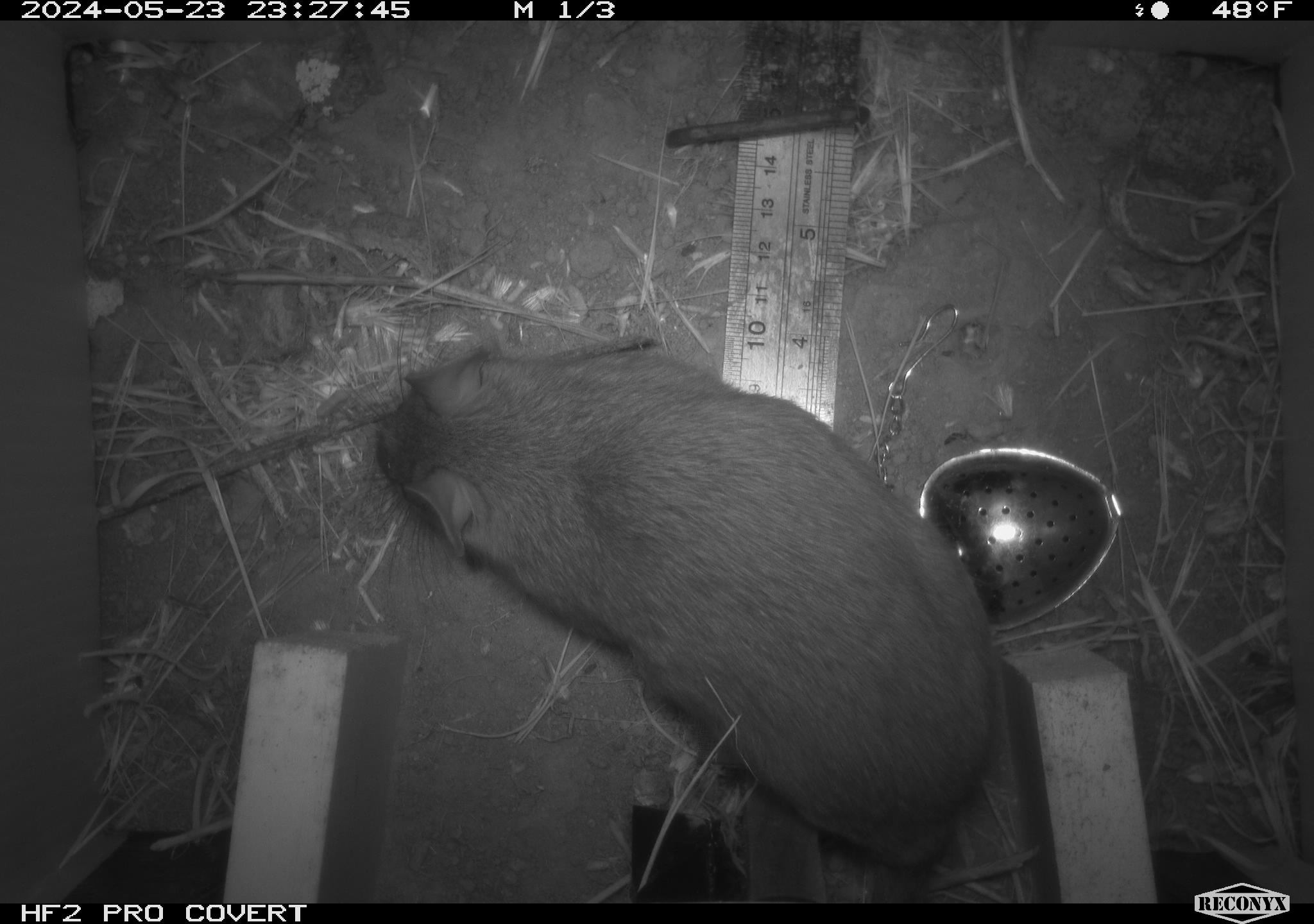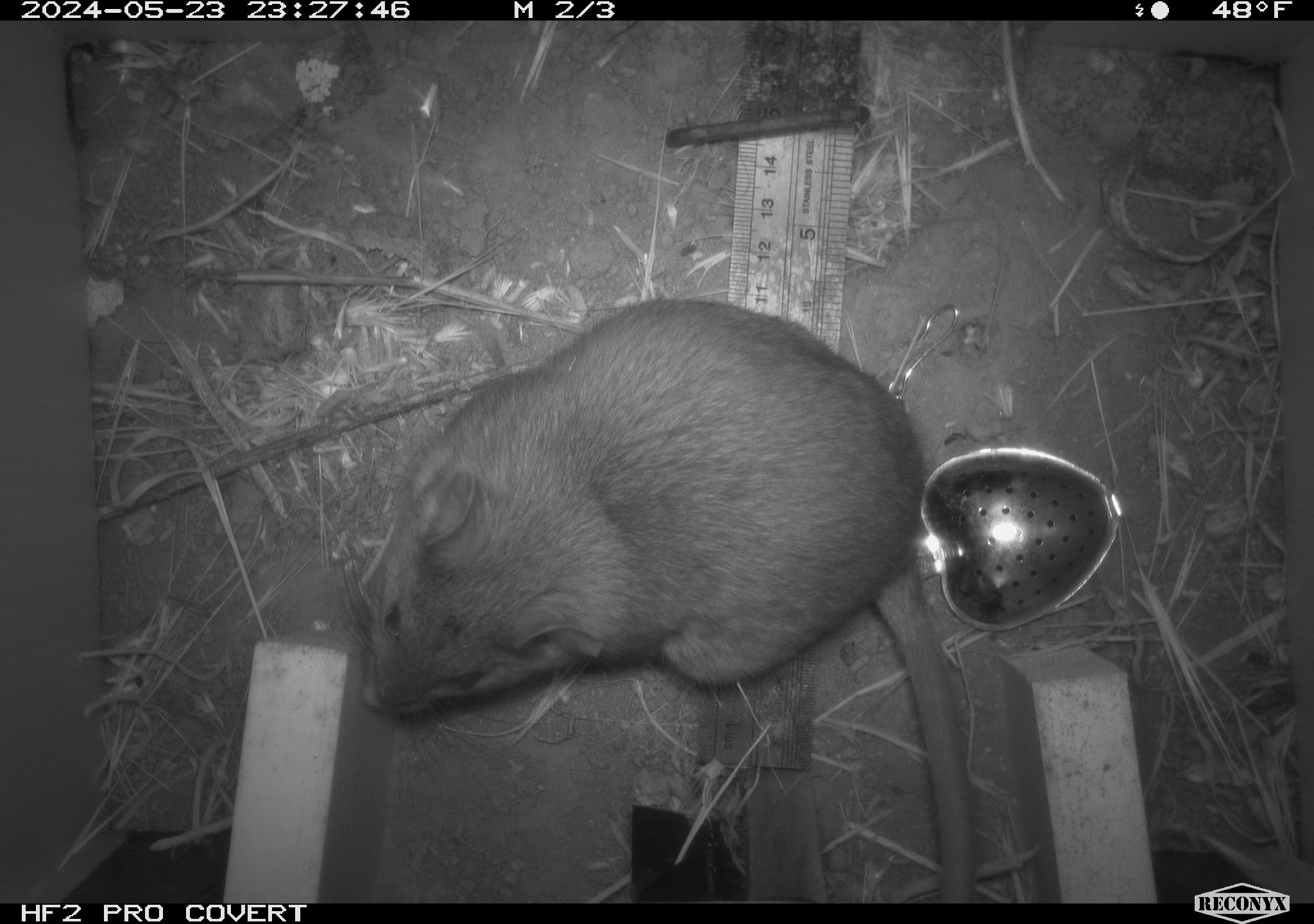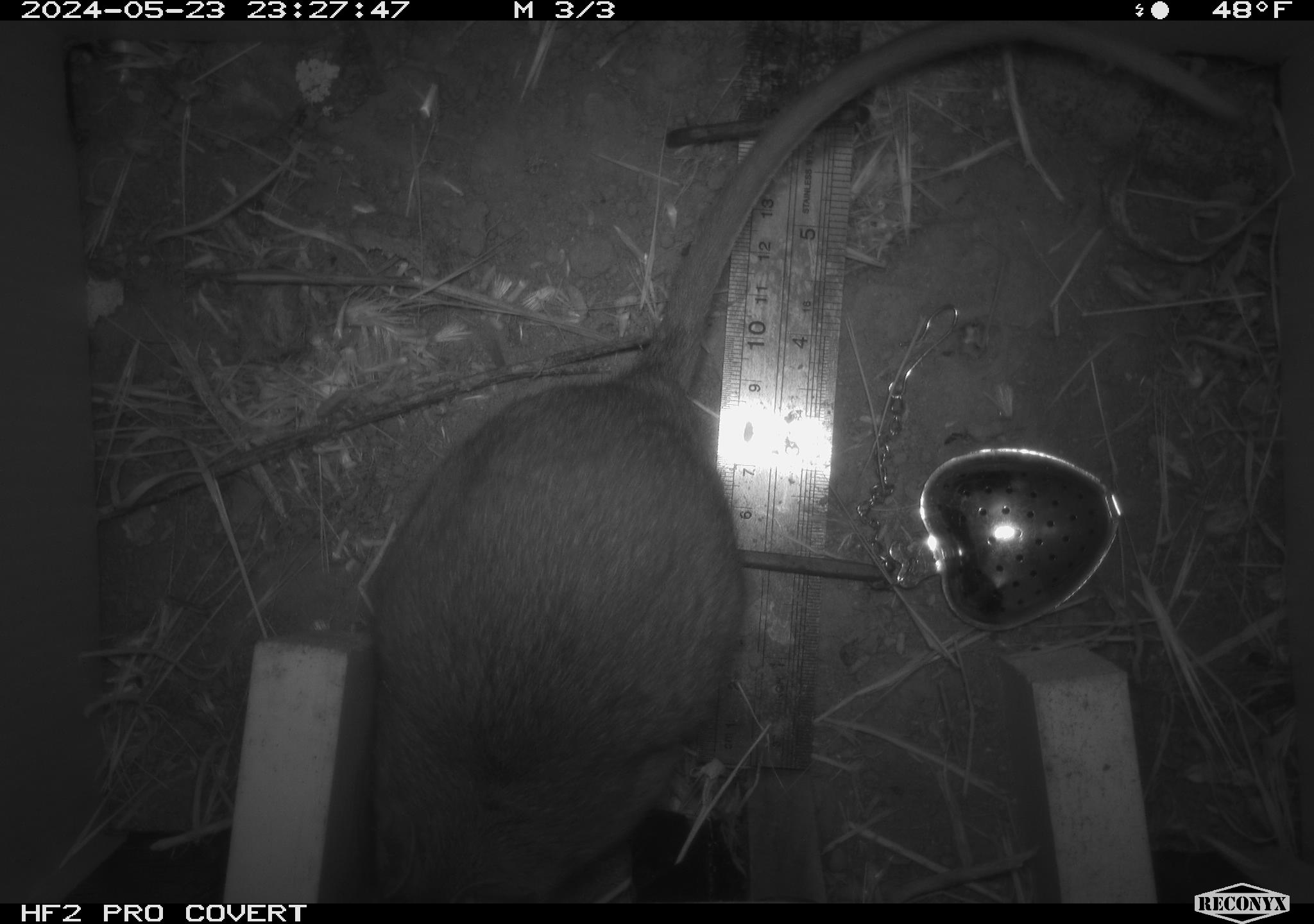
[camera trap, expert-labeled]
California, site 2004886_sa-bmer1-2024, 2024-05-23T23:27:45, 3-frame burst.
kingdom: Animalia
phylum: Chordata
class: Mammalia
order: Rodentia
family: Muridae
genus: Rattus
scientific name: Rattus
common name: rat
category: rattus species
Rattus species (rat) (Rattus).